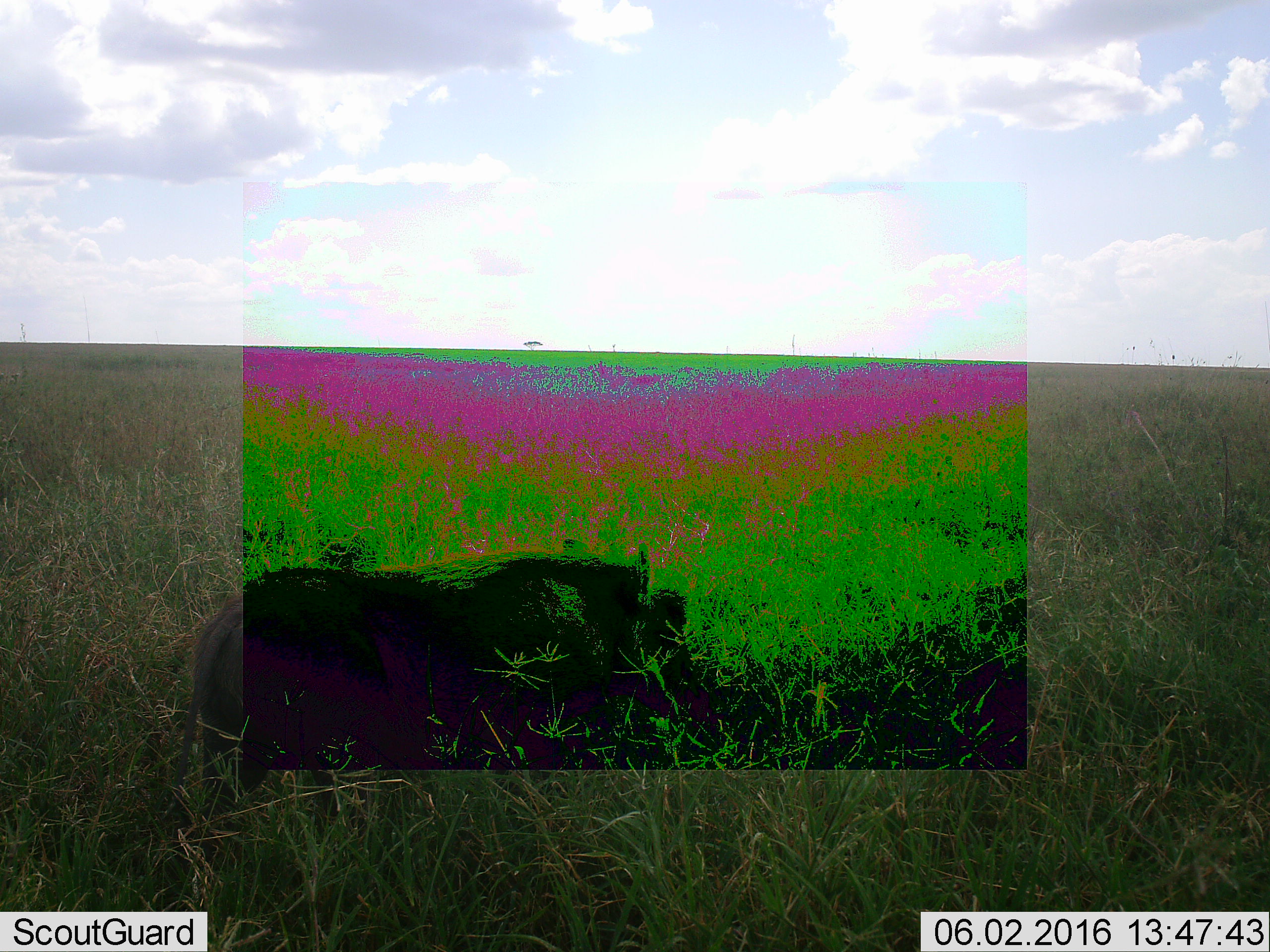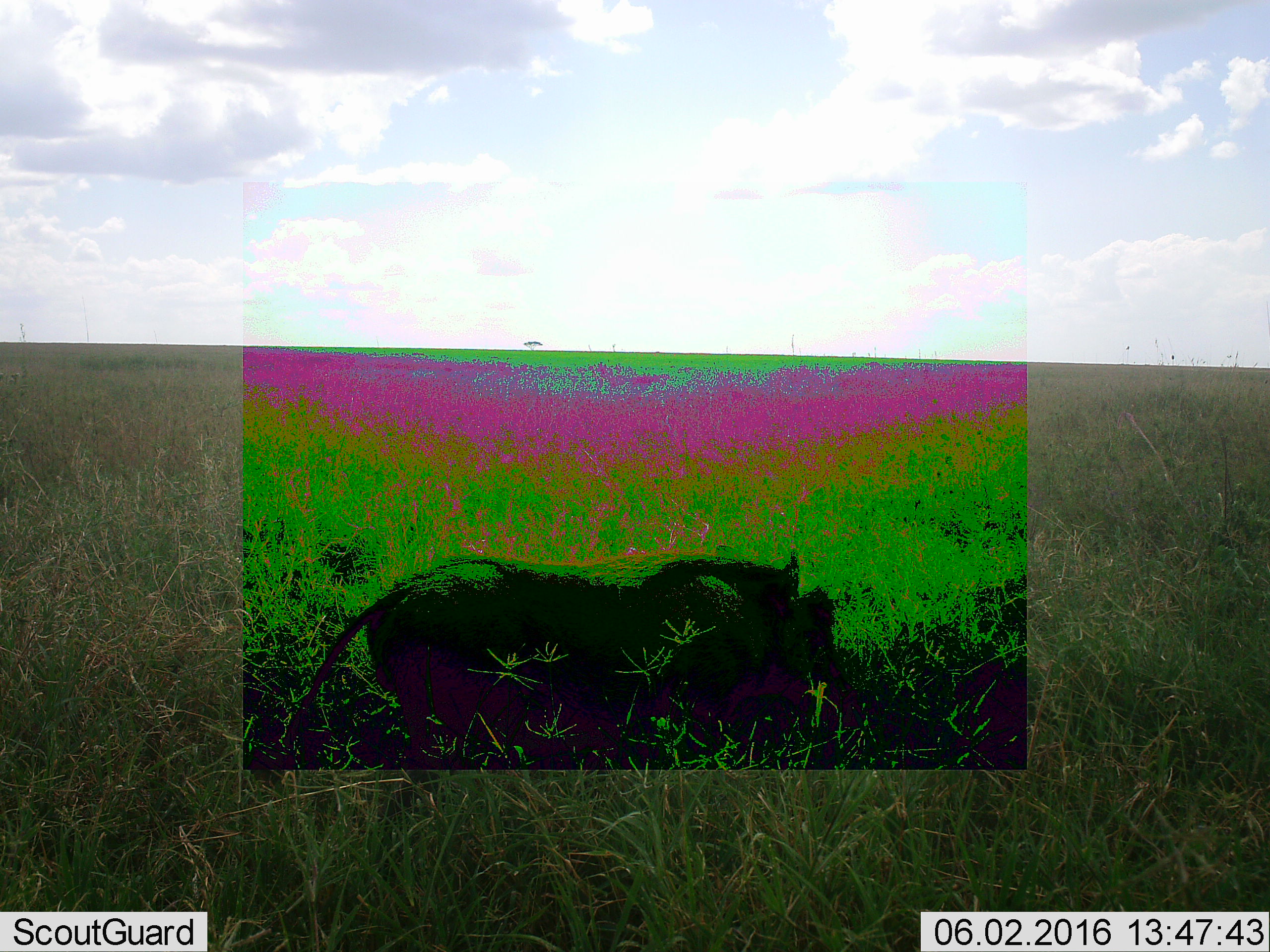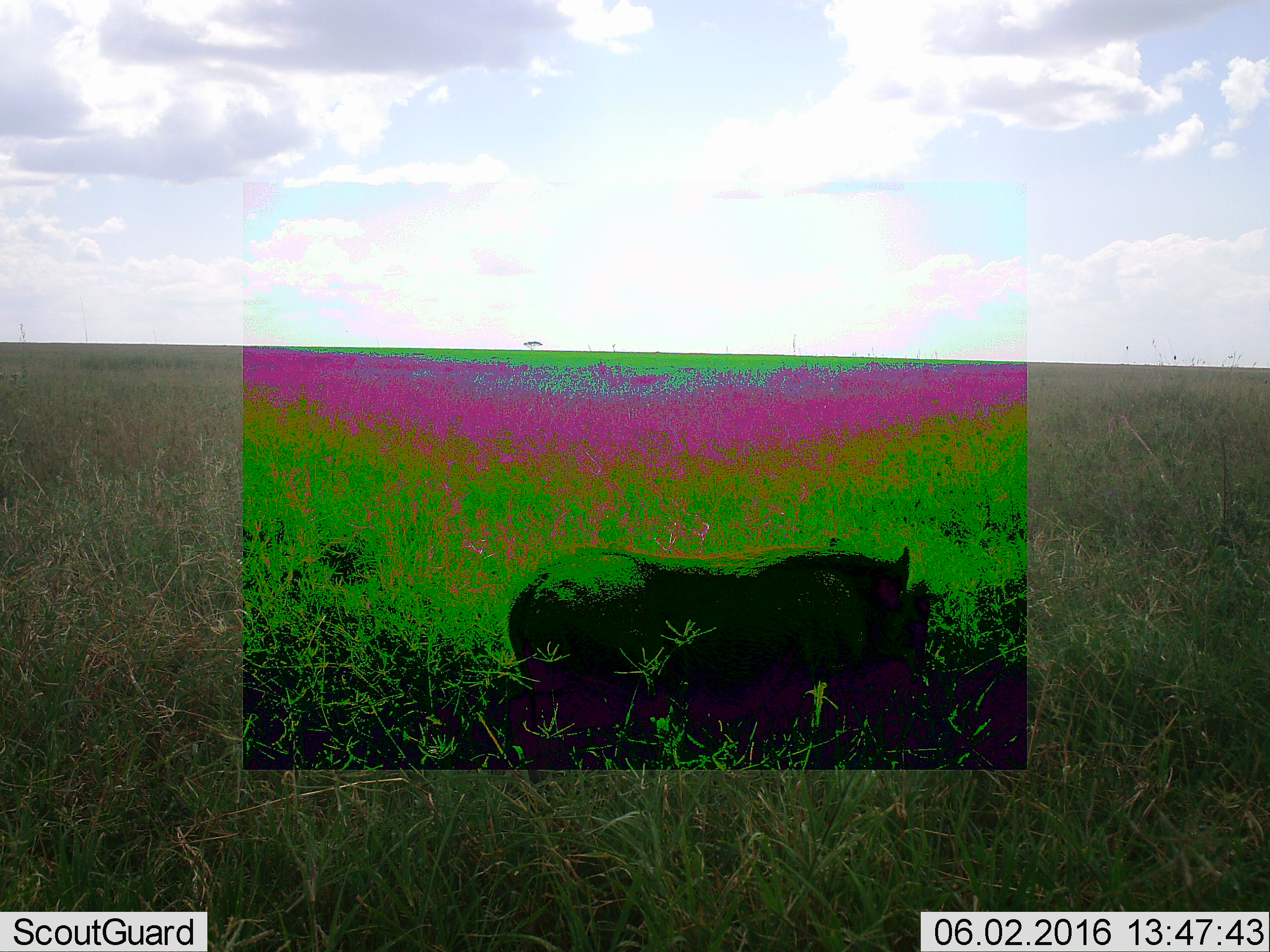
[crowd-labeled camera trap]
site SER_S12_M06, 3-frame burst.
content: unidentified animal